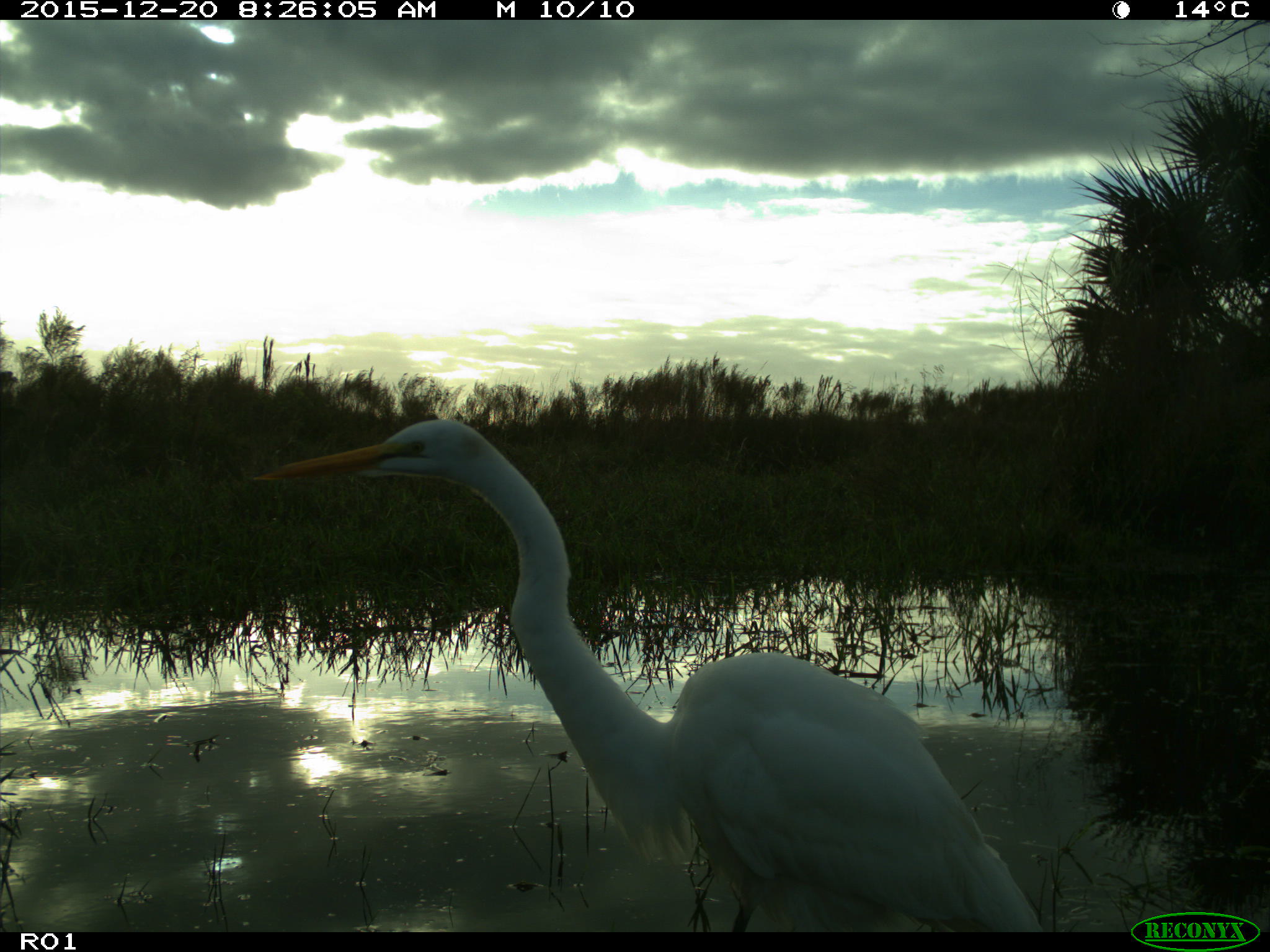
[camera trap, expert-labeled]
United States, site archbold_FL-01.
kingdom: Animalia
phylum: Chordata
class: Aves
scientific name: Aves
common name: birds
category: unidentified bird